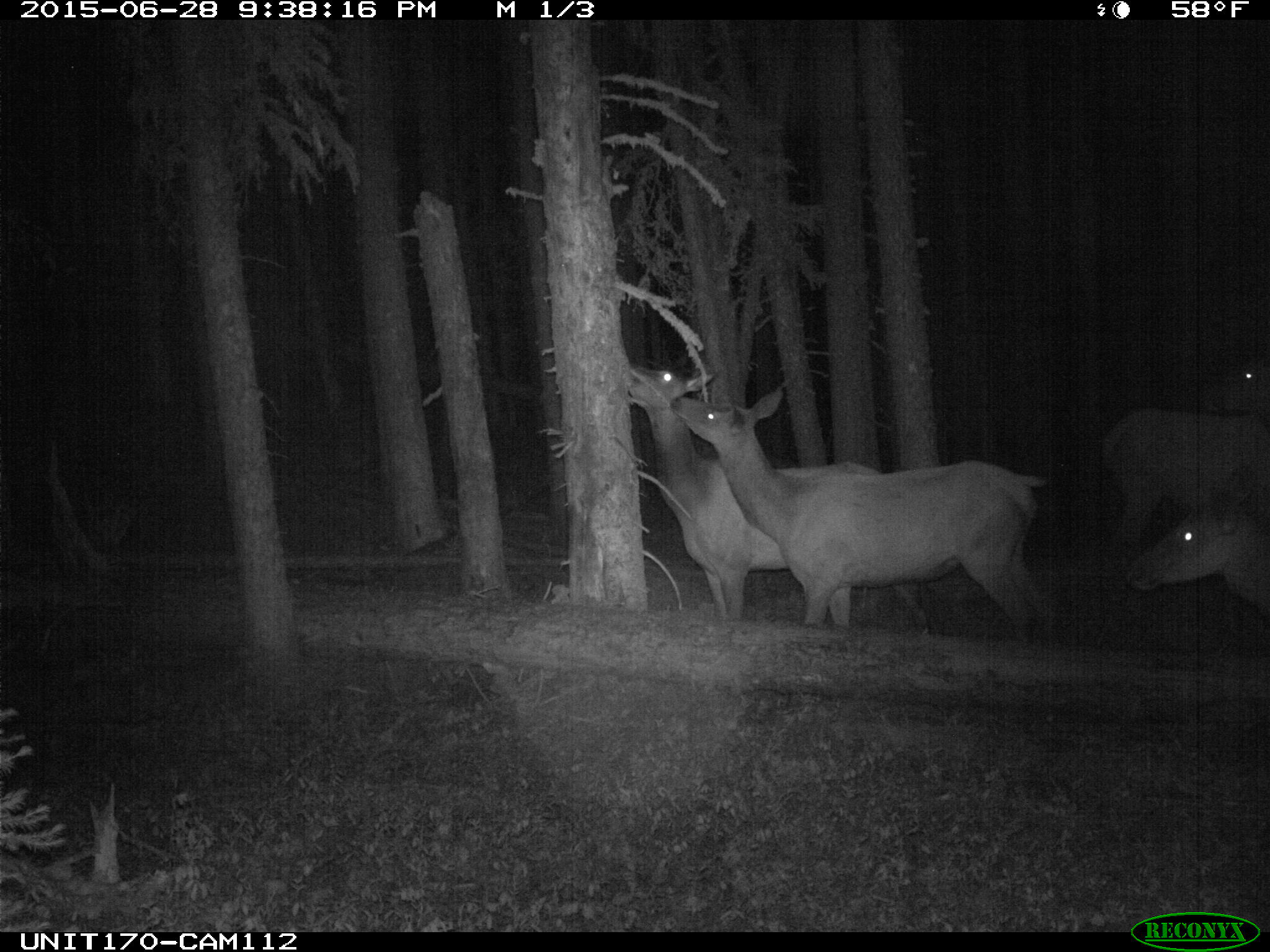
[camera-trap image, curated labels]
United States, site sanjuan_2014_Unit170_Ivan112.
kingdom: Animalia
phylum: Chordata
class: Mammalia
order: Artiodactyla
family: Cervidae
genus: Cervus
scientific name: Cervus elaphus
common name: red deer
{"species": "Cervus elaphus (red deer)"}